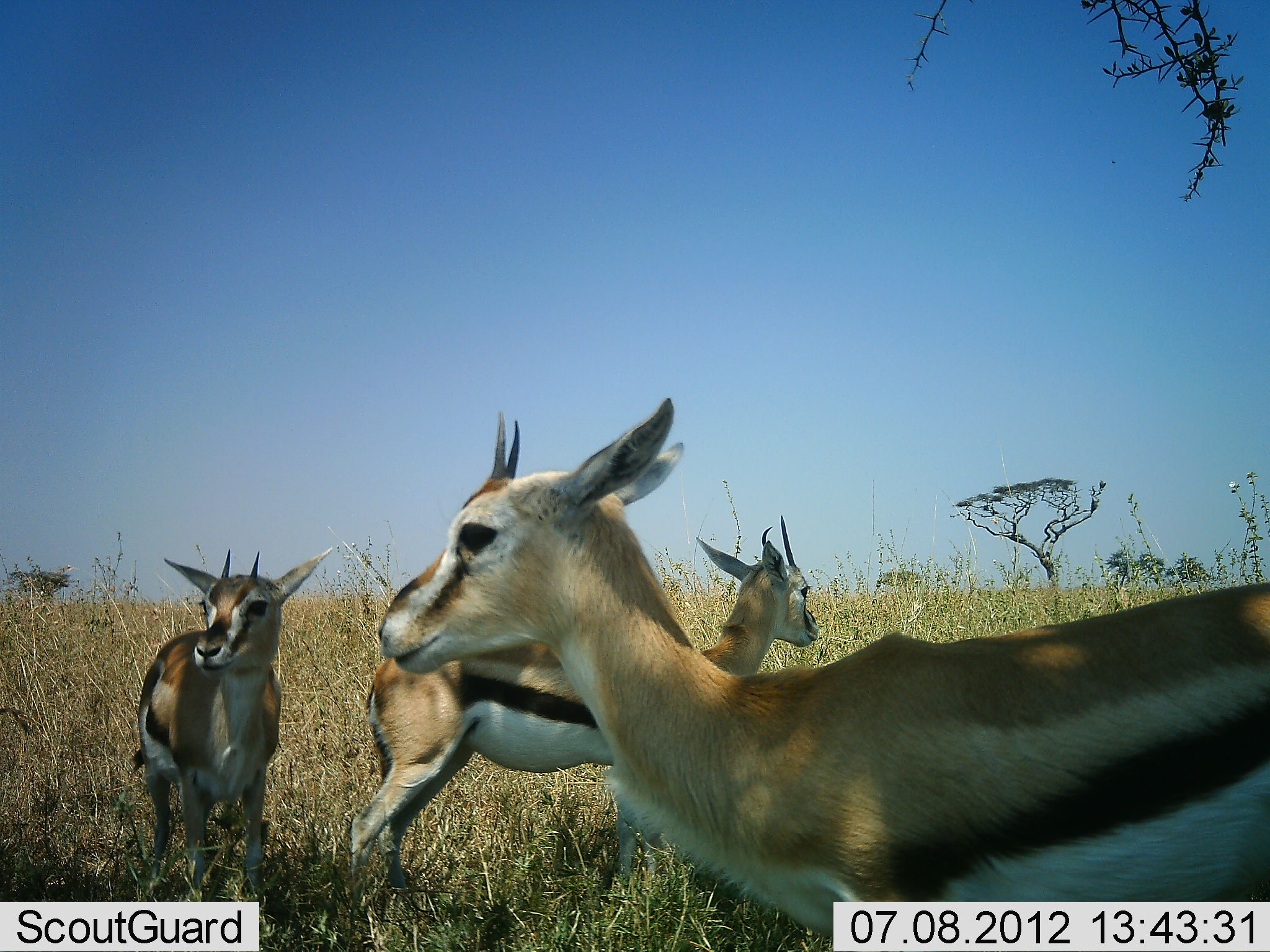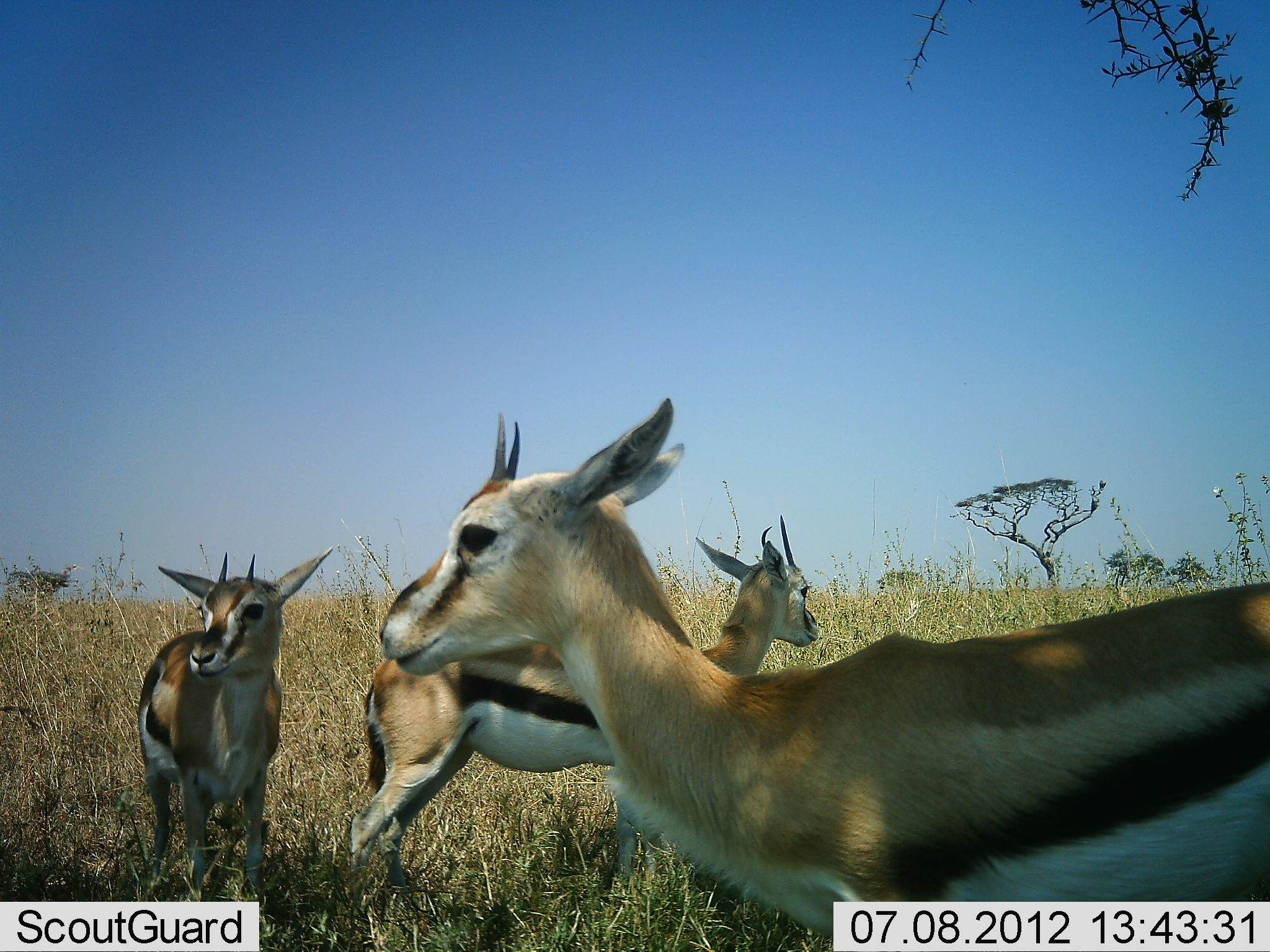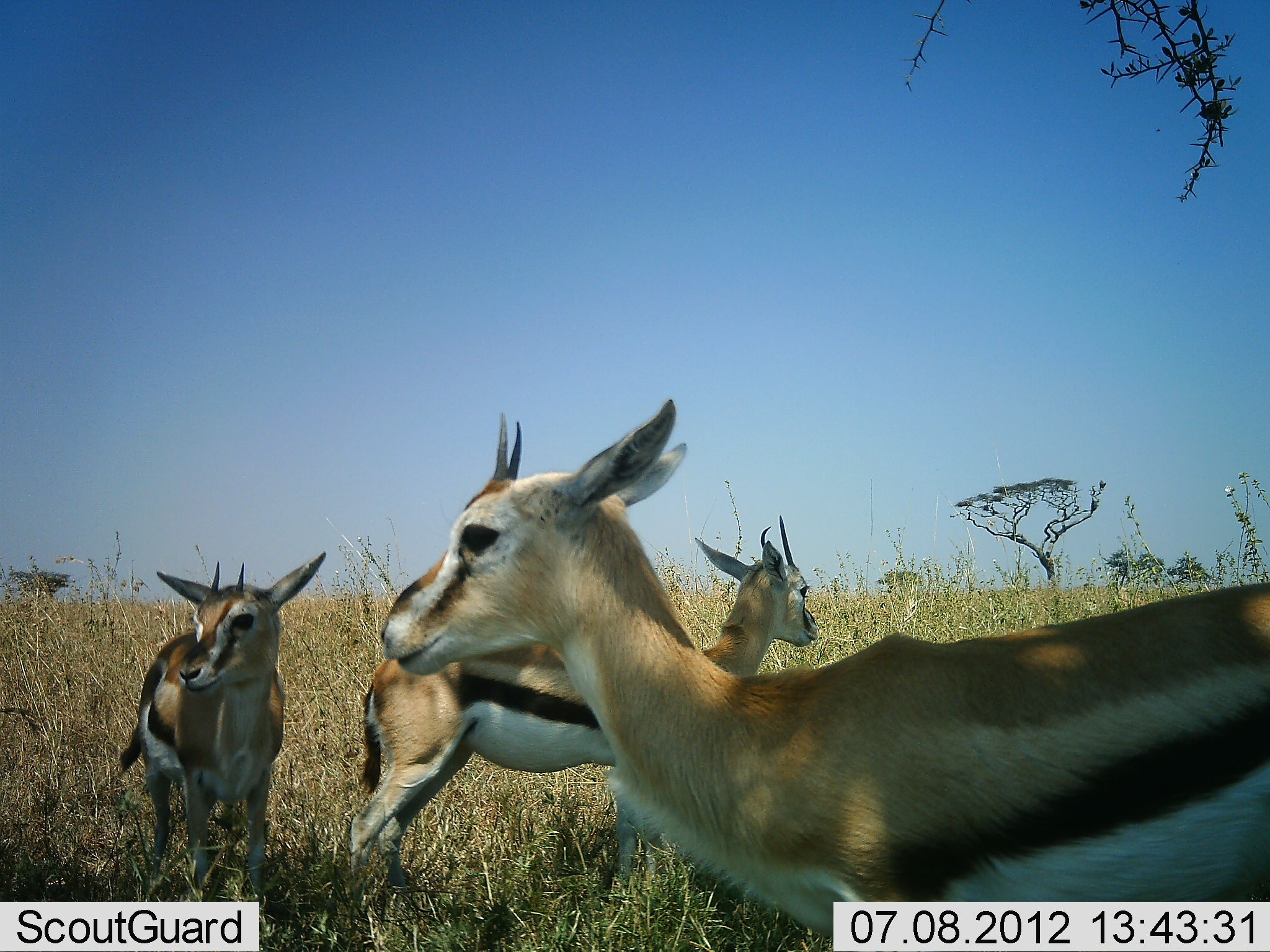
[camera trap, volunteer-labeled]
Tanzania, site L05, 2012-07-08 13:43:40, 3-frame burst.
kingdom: Animalia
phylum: Chordata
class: Mammalia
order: Artiodactyla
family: Bovidae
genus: Eudorcas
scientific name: Eudorcas thomsonii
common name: thomson's gazelle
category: gazellethomsons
Gazellethomsons (thomson's gazelle) (Eudorcas thomsonii), count 3. Behavior (volunteer vote fractions): standing 100%, resting 10%, moving 0%, interacting 10%. Young present (vote fraction): 20%. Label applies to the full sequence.